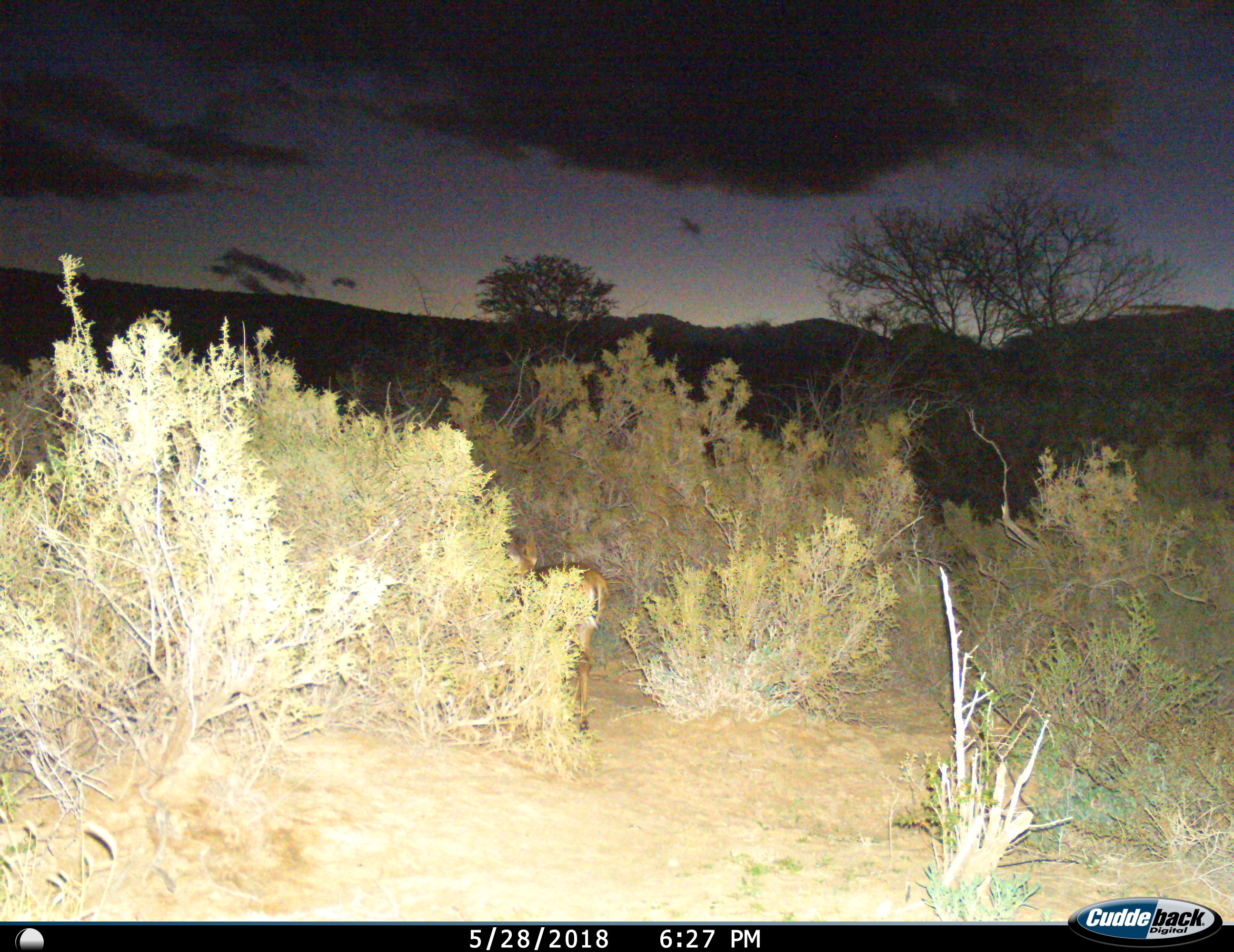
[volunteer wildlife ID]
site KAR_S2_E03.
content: unidentified animal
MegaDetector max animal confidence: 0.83